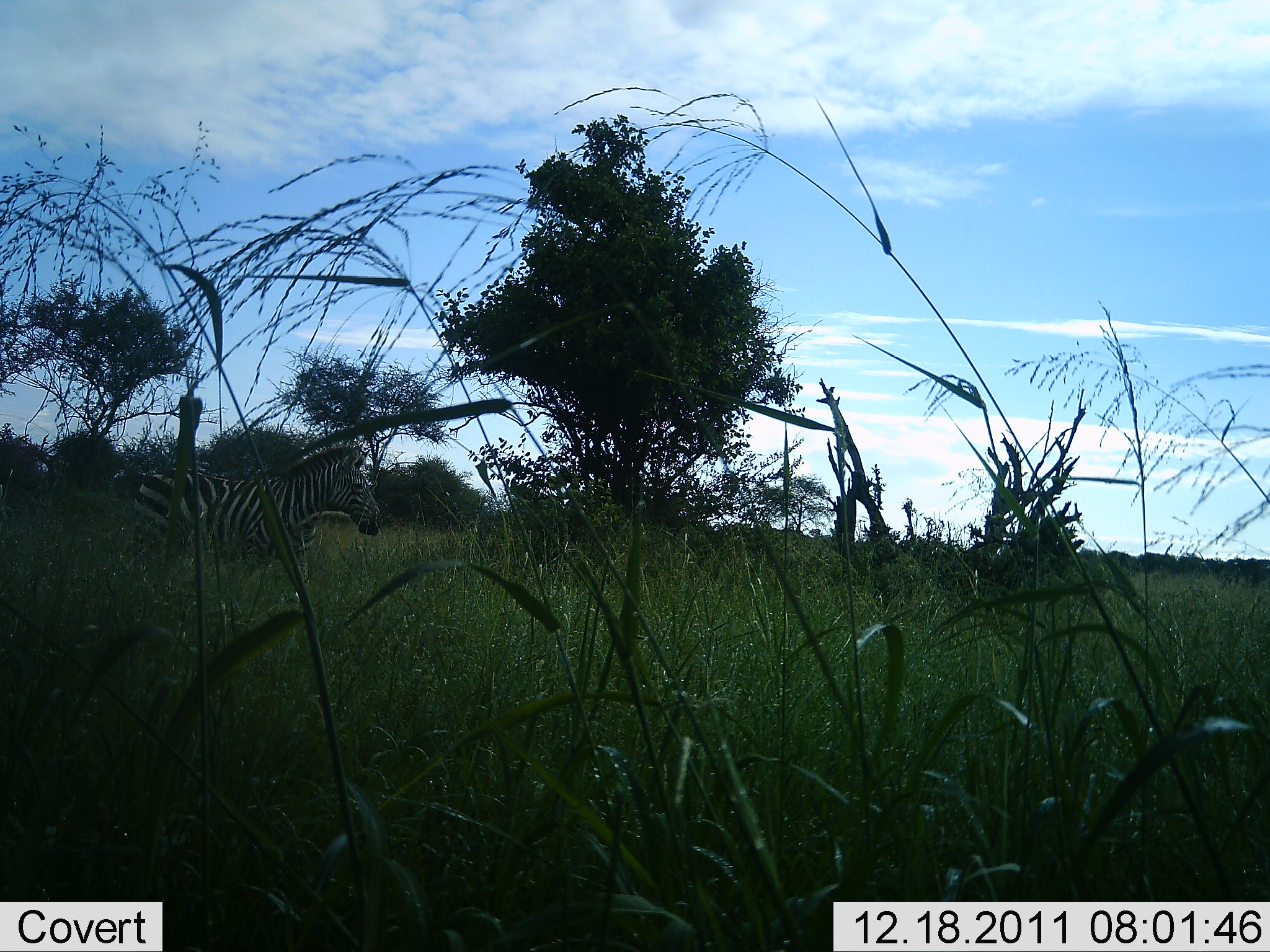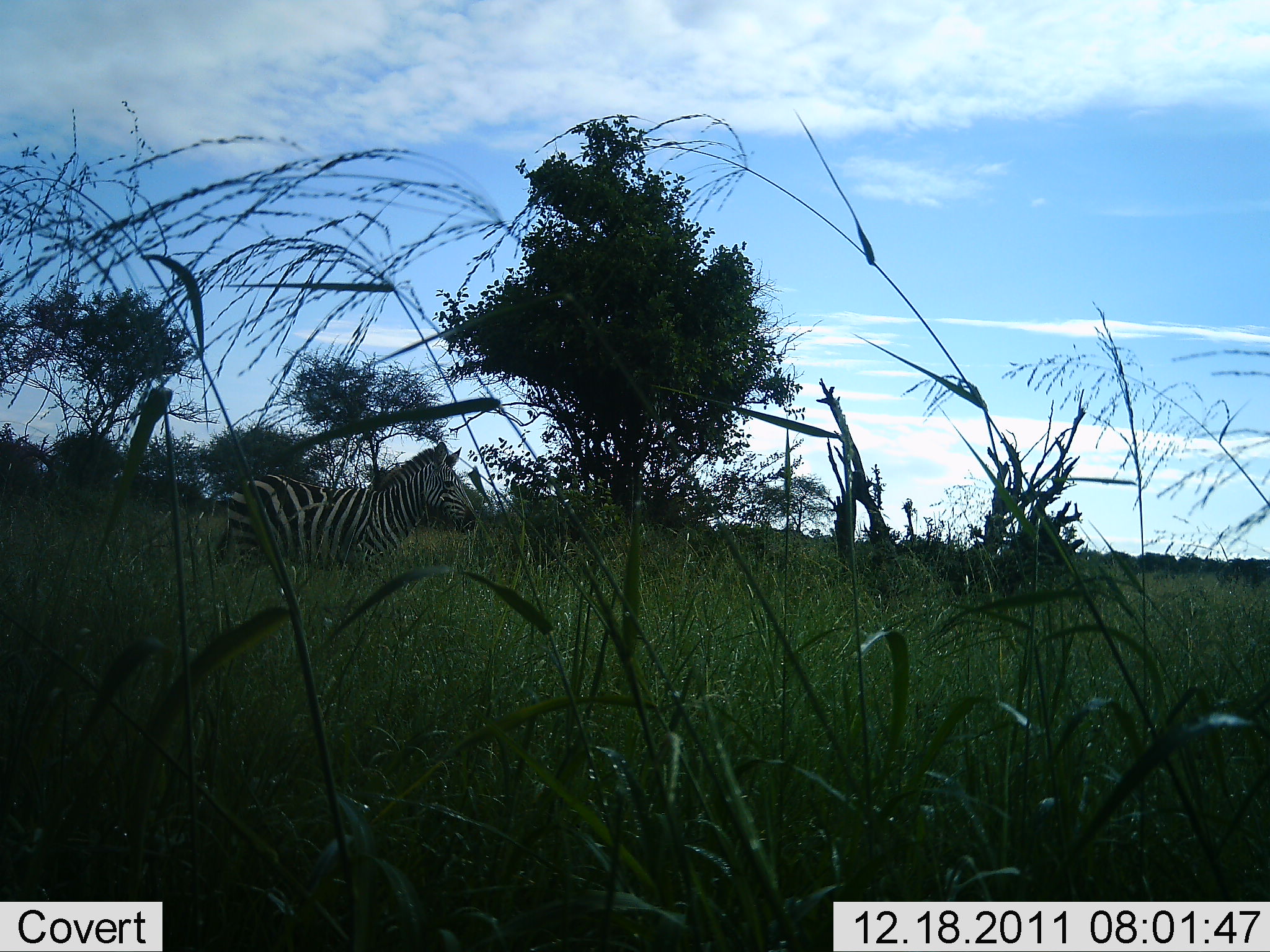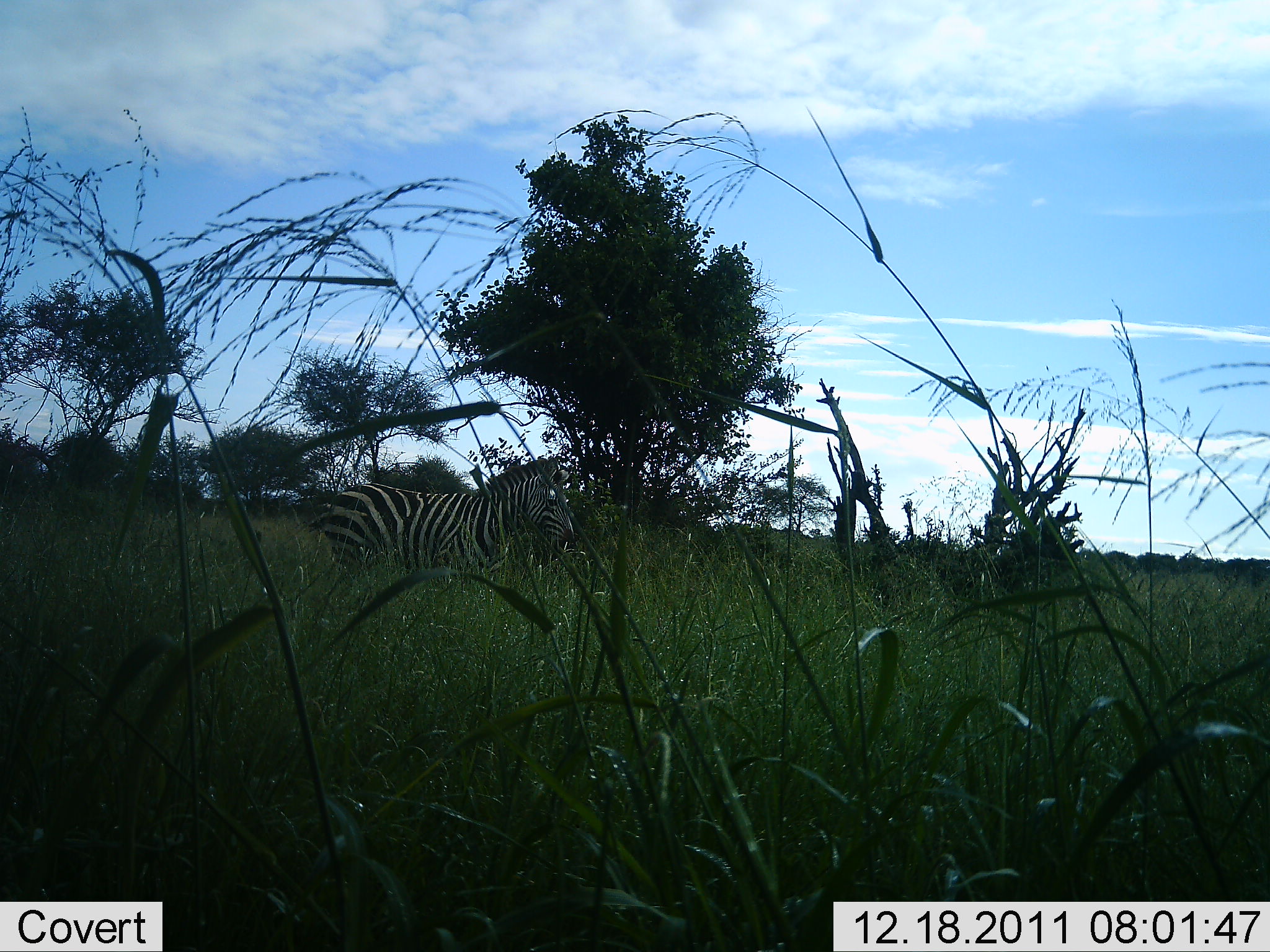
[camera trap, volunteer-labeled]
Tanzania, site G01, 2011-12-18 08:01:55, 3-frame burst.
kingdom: Animalia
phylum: Chordata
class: Mammalia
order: Perissodactyla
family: Equidae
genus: Equus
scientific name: Equus quagga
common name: plains zebra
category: zebra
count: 1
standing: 0%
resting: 0%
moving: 93%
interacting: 0%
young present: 0%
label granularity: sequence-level